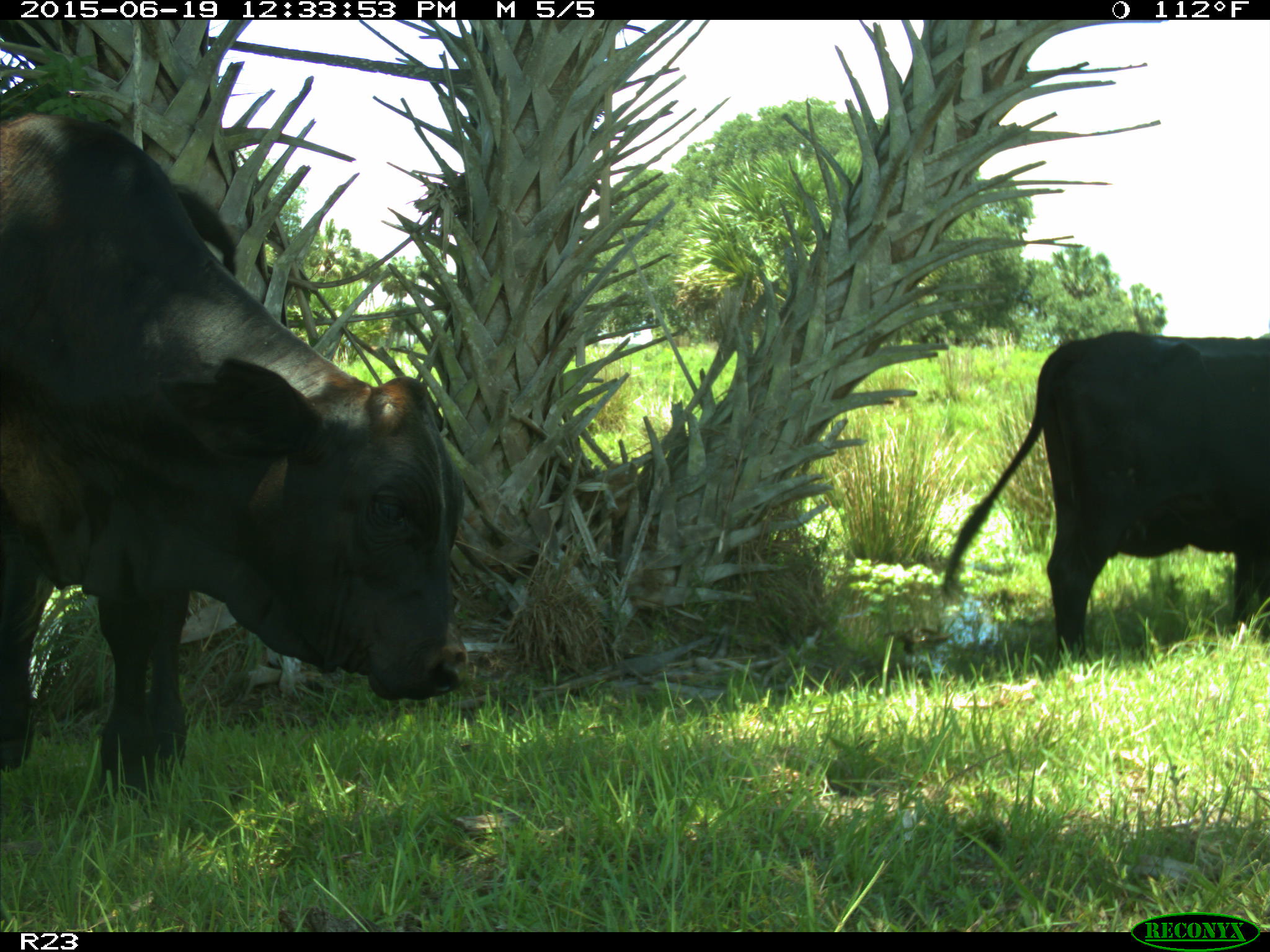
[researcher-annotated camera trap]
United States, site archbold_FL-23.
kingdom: Animalia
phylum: Chordata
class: Aves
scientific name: Aves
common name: birds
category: unidentified bird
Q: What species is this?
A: Unidentified bird (birds) (Aves).